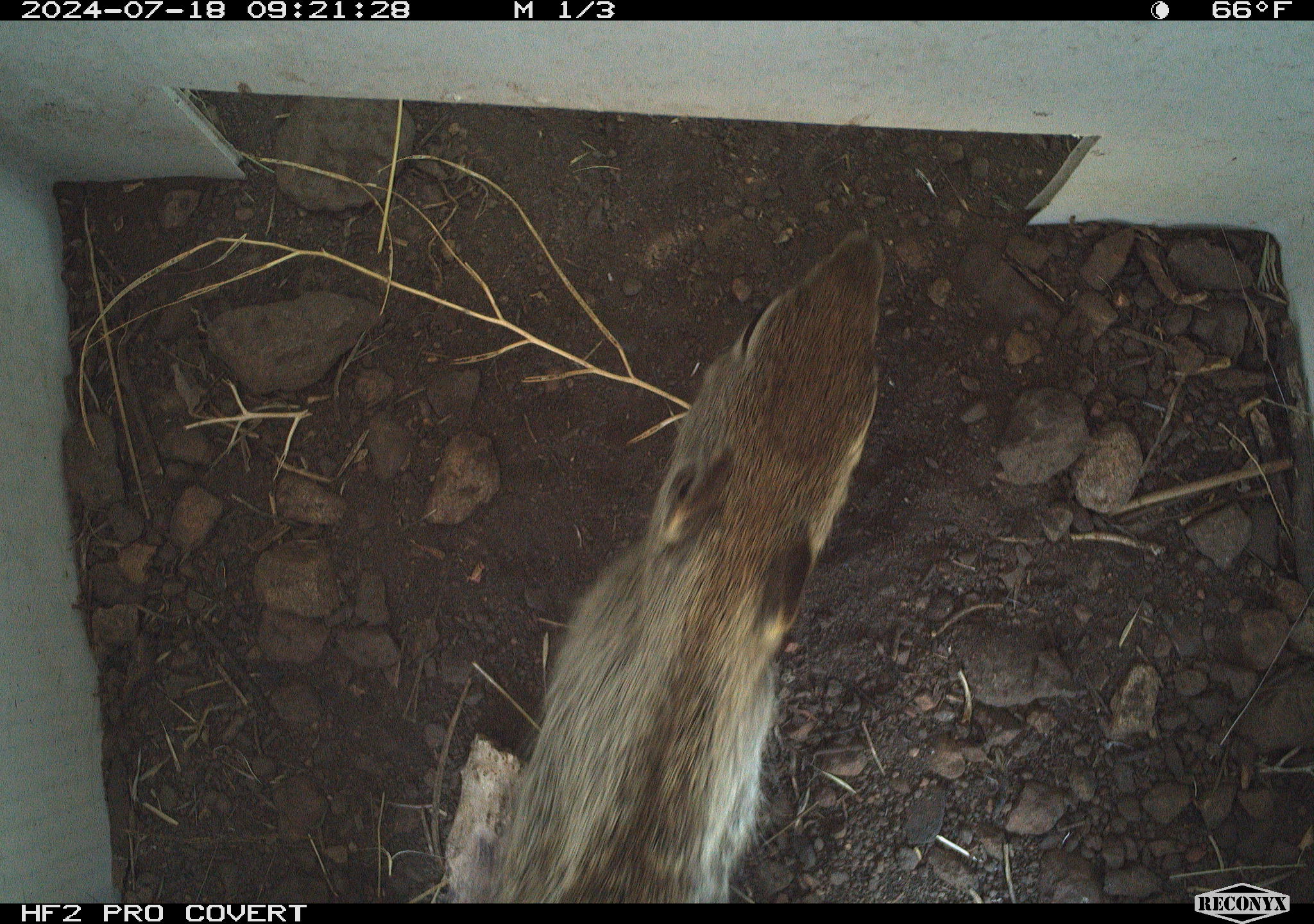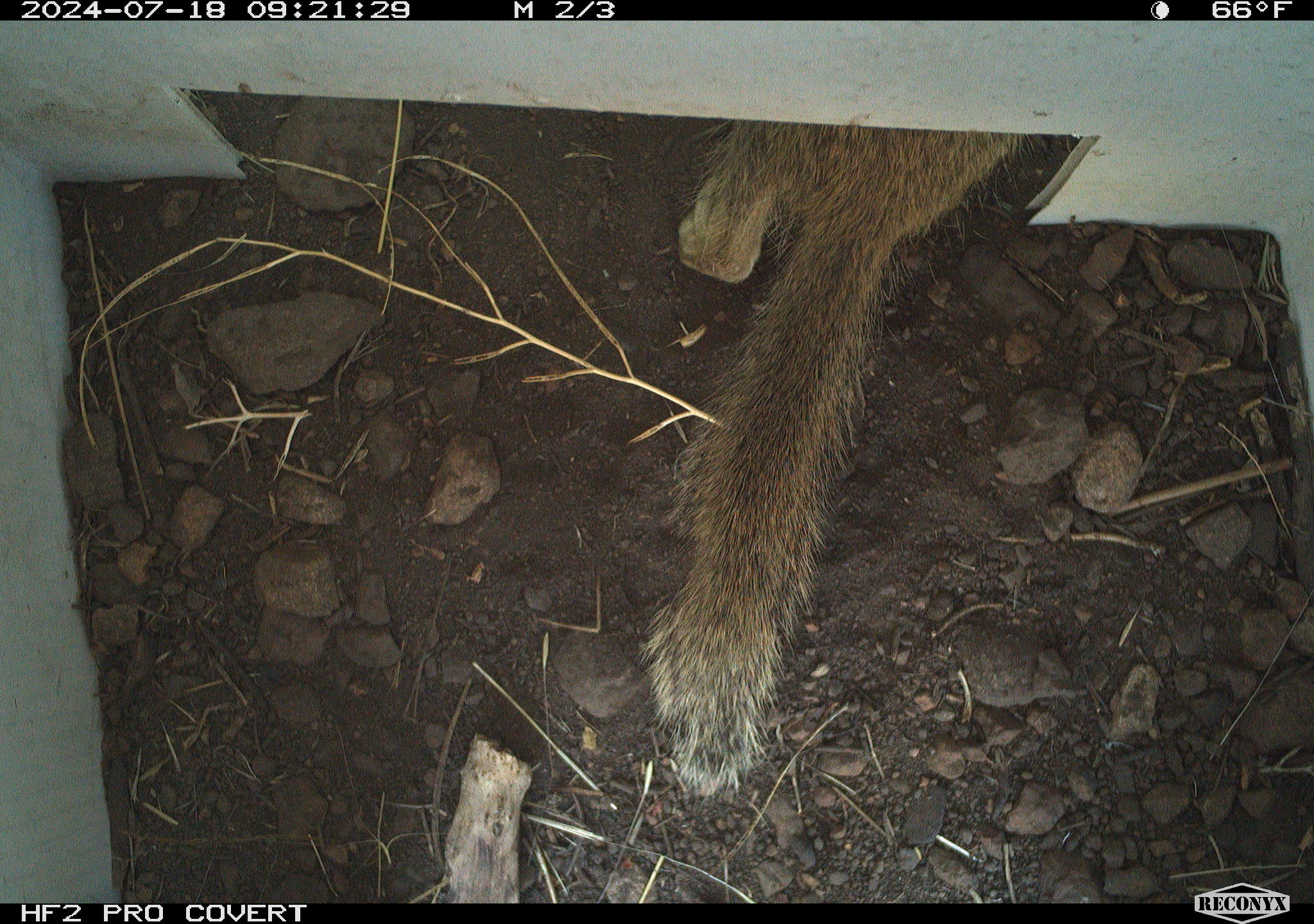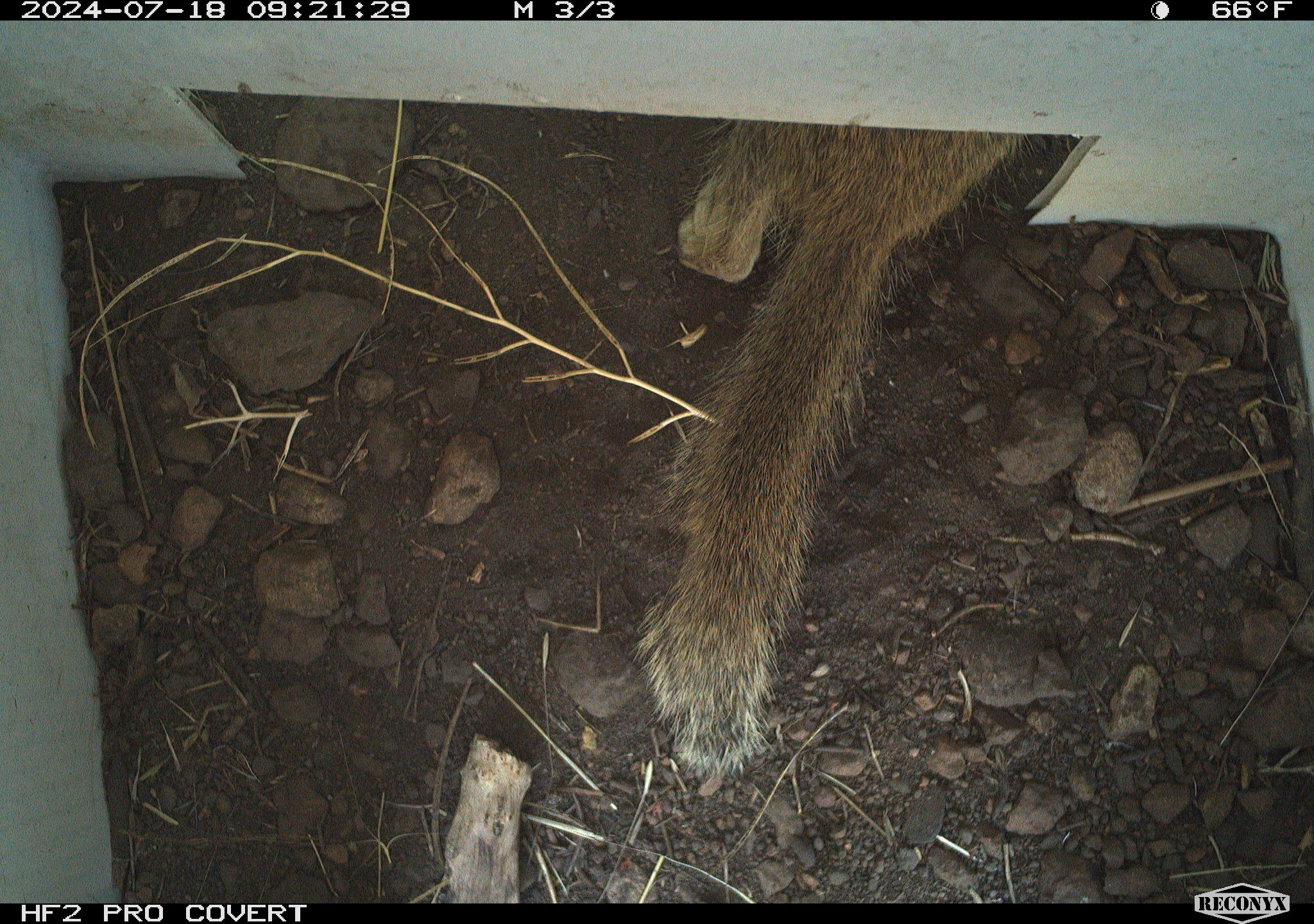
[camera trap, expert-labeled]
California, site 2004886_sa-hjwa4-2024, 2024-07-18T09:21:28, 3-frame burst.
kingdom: Animalia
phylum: Chordata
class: Mammalia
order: Rodentia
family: Sciuridae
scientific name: Sciuridae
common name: squirrels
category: sciuridae family